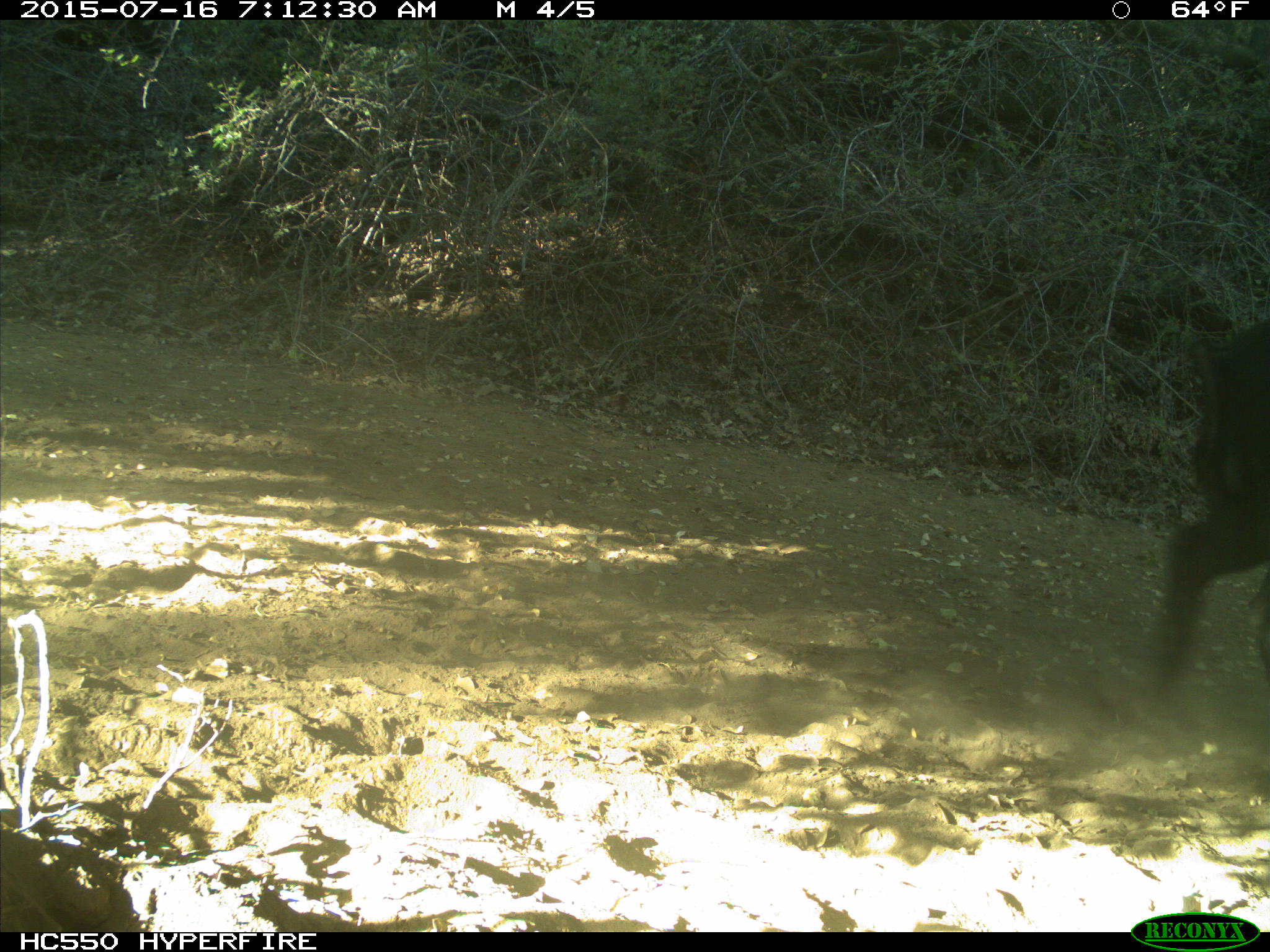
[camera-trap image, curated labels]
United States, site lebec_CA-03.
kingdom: Animalia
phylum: Chordata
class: Mammalia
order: Artiodactyla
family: Suidae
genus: Sus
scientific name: Sus scrofa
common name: wild boar